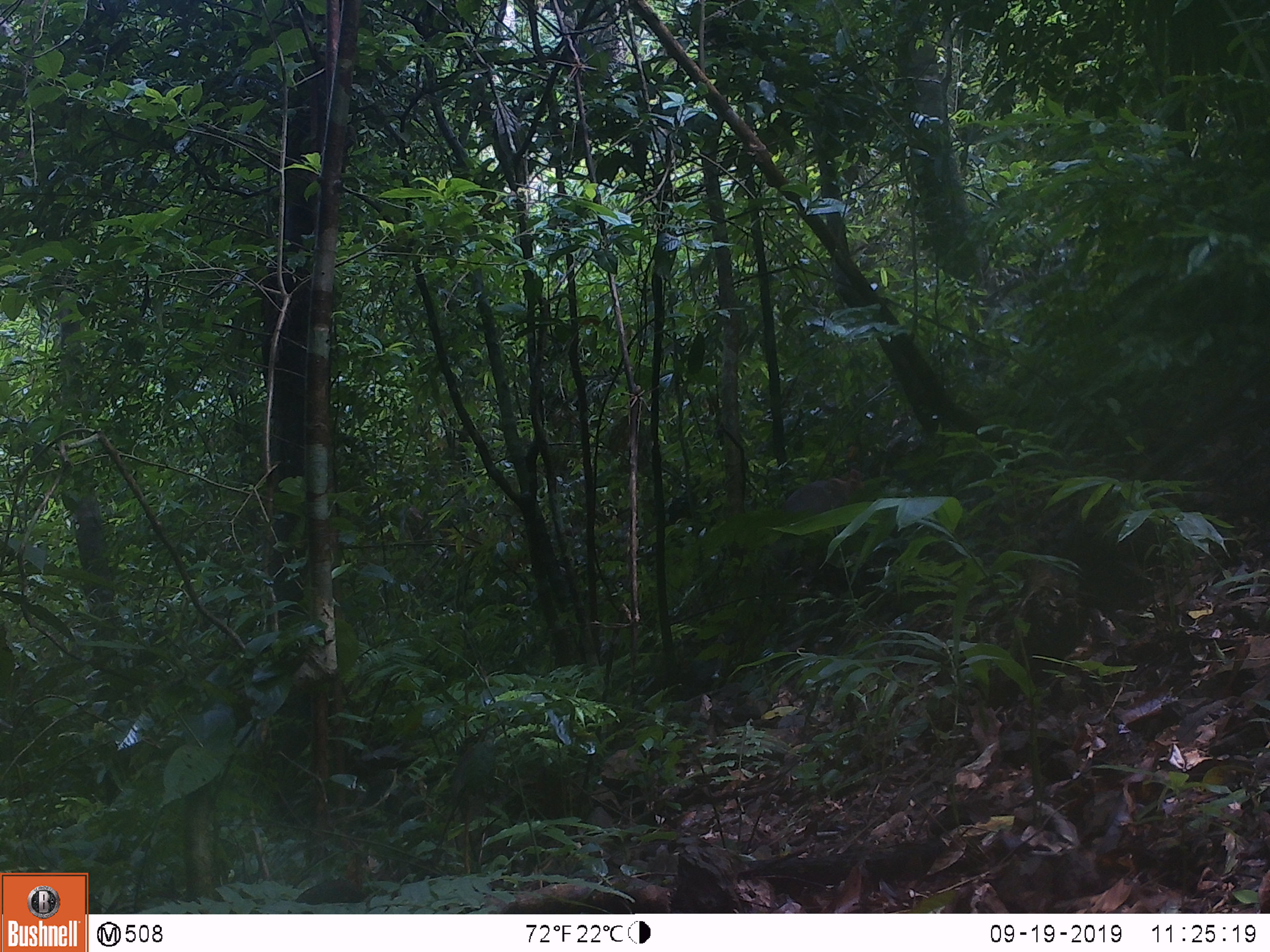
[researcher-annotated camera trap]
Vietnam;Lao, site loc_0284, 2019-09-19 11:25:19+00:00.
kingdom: Animalia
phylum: Chordata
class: Mammalia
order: Artiodactyla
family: Cervidae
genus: Muntiacus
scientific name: Muntiacus rooseveltorum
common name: roosevelt's muntjac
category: roosevelts muntjac group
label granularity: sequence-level